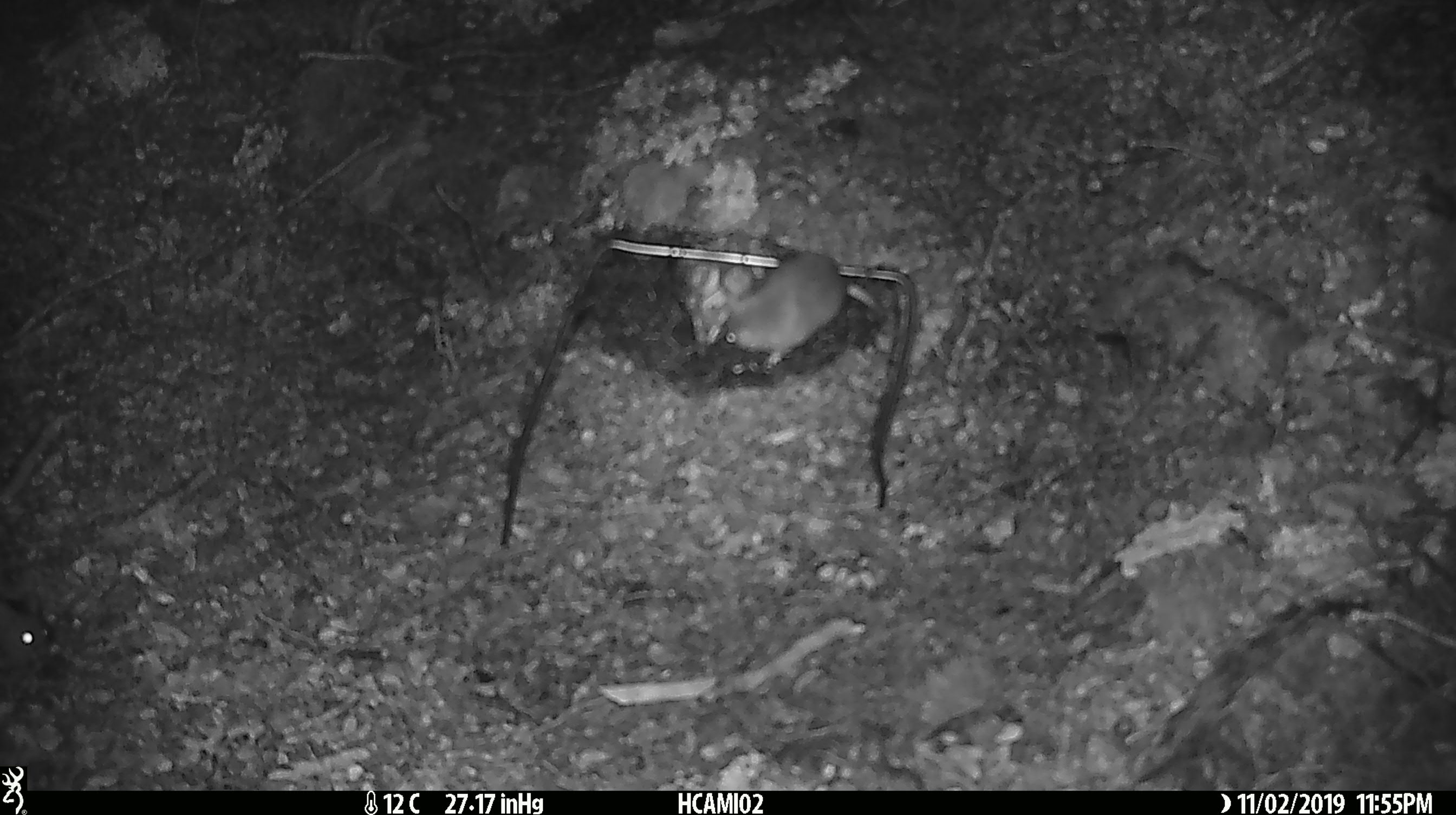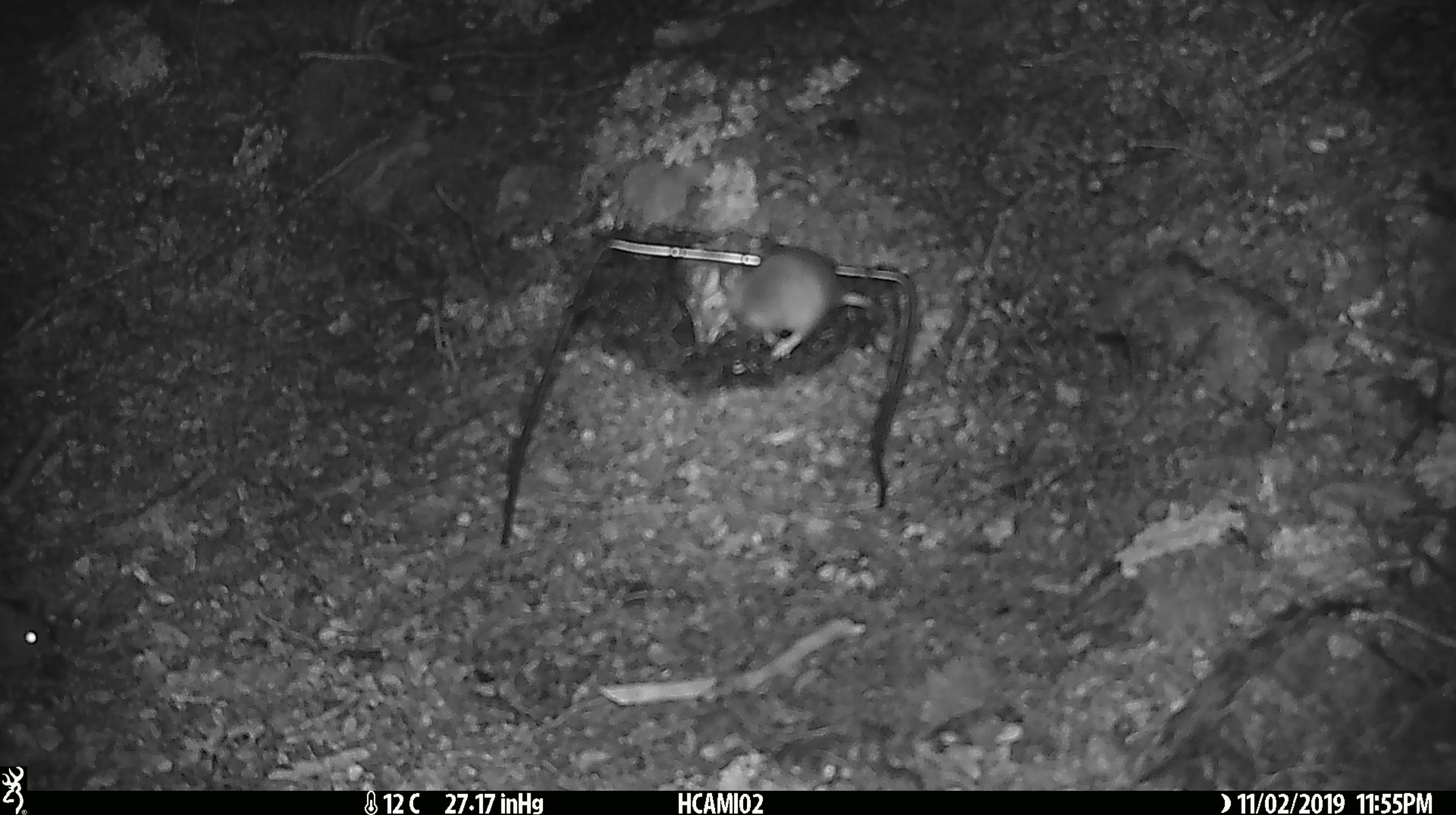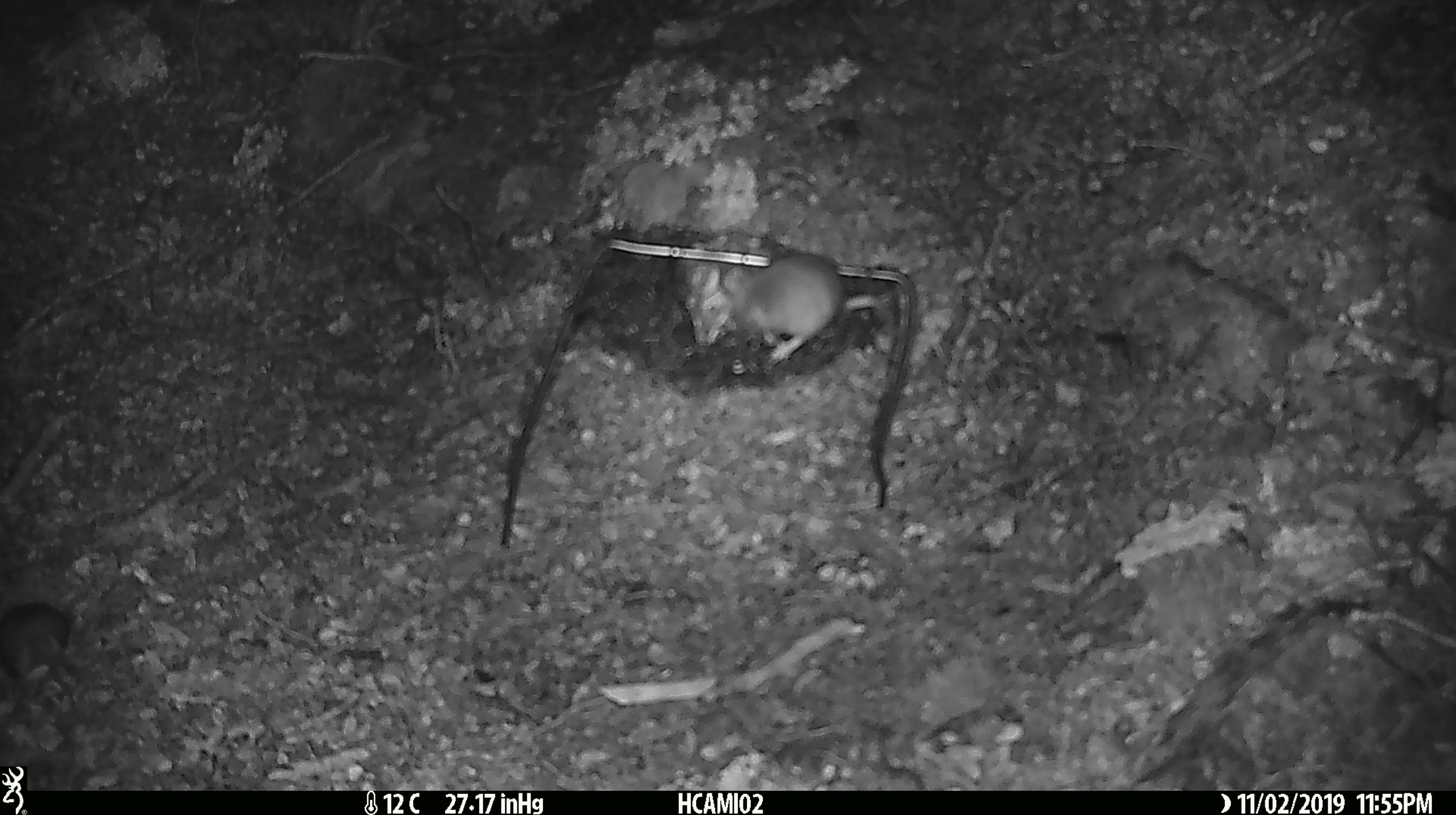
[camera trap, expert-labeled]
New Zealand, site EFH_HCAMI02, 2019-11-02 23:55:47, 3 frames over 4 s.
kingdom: Animalia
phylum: Chordata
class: Mammalia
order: Rodentia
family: Muridae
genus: Mus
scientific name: Mus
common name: mouse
Mouse (Mus).